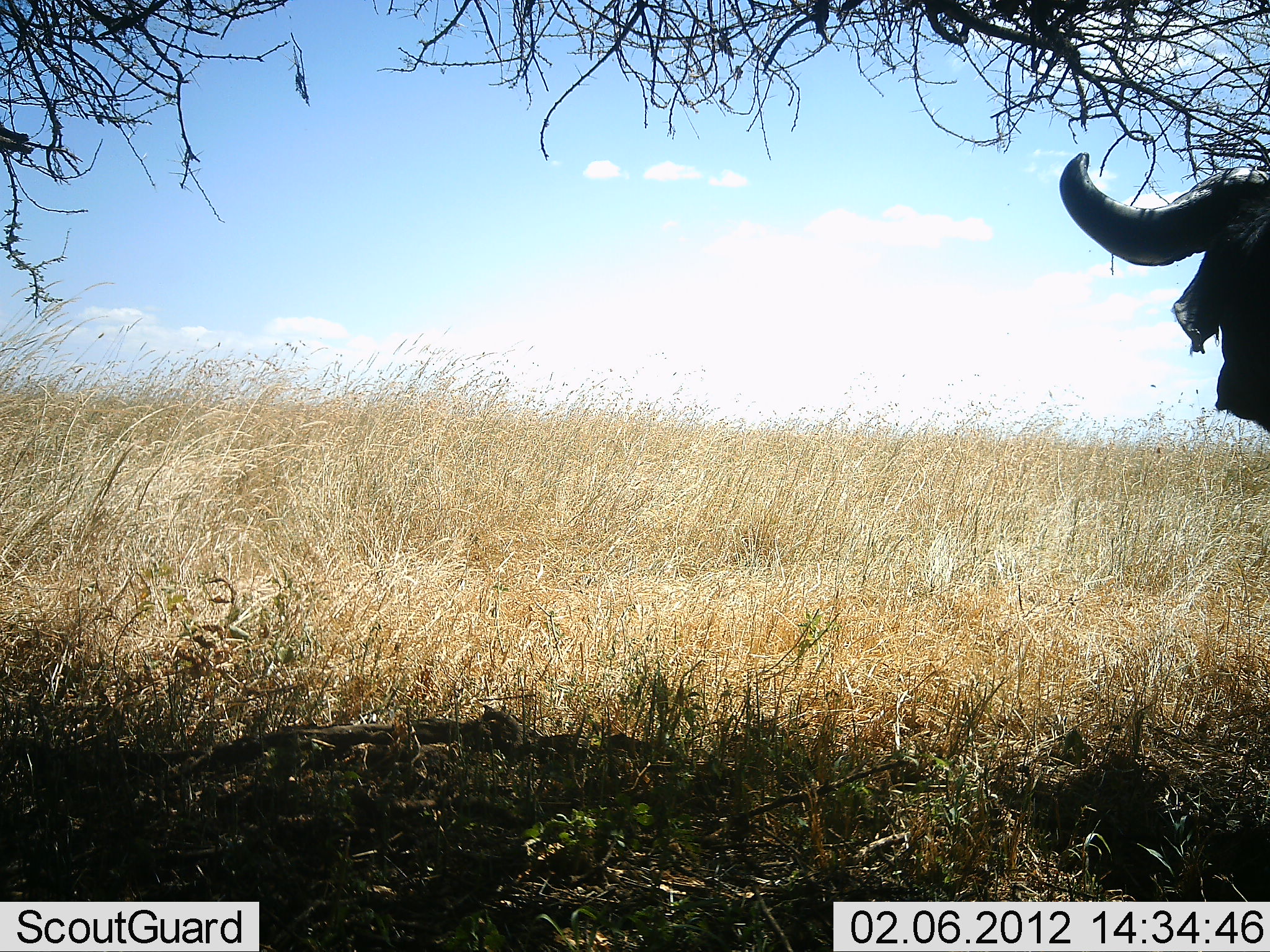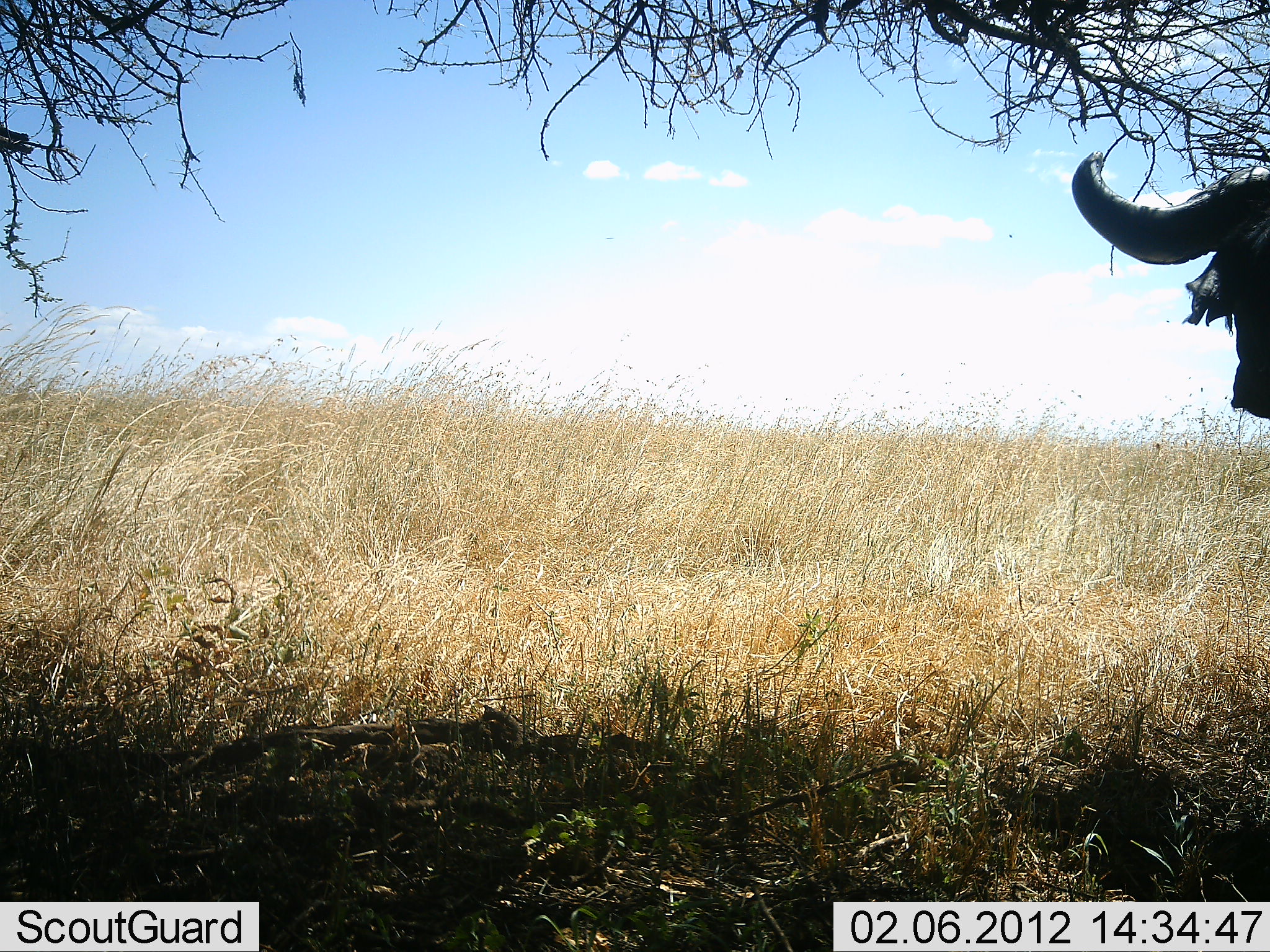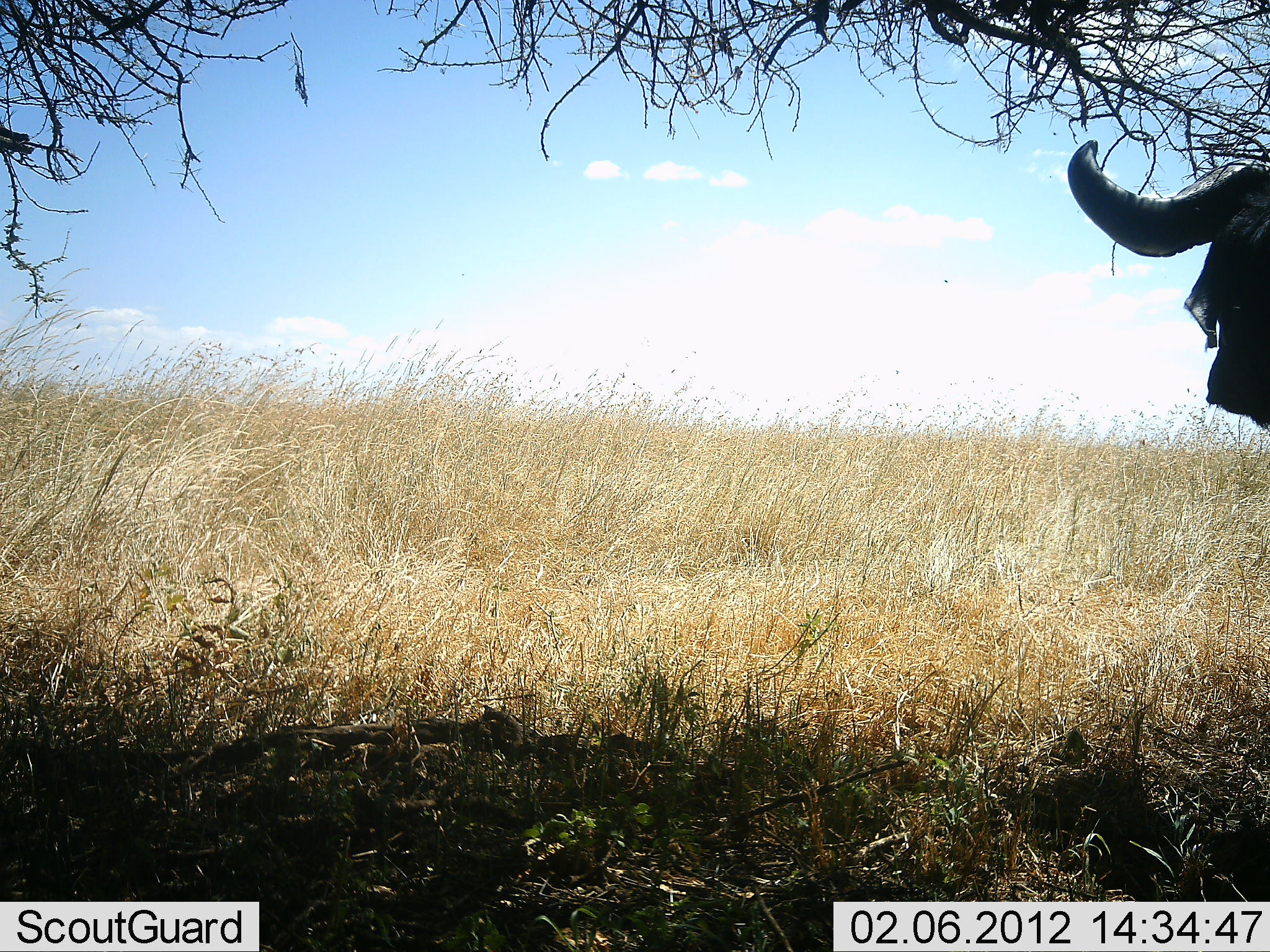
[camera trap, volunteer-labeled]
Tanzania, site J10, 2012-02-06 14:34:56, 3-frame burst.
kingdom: Animalia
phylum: Chordata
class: Mammalia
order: Artiodactyla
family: Bovidae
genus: Syncerus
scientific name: Syncerus caffer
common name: cape buffalo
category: buffalo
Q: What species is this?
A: Buffalo (cape buffalo) (Syncerus caffer).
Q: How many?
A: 1.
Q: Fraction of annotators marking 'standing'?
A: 95%.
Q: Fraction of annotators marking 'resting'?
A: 0%.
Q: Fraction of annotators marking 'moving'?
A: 5%.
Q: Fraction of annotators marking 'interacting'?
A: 0%.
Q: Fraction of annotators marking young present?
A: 0%.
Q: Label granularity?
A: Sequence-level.